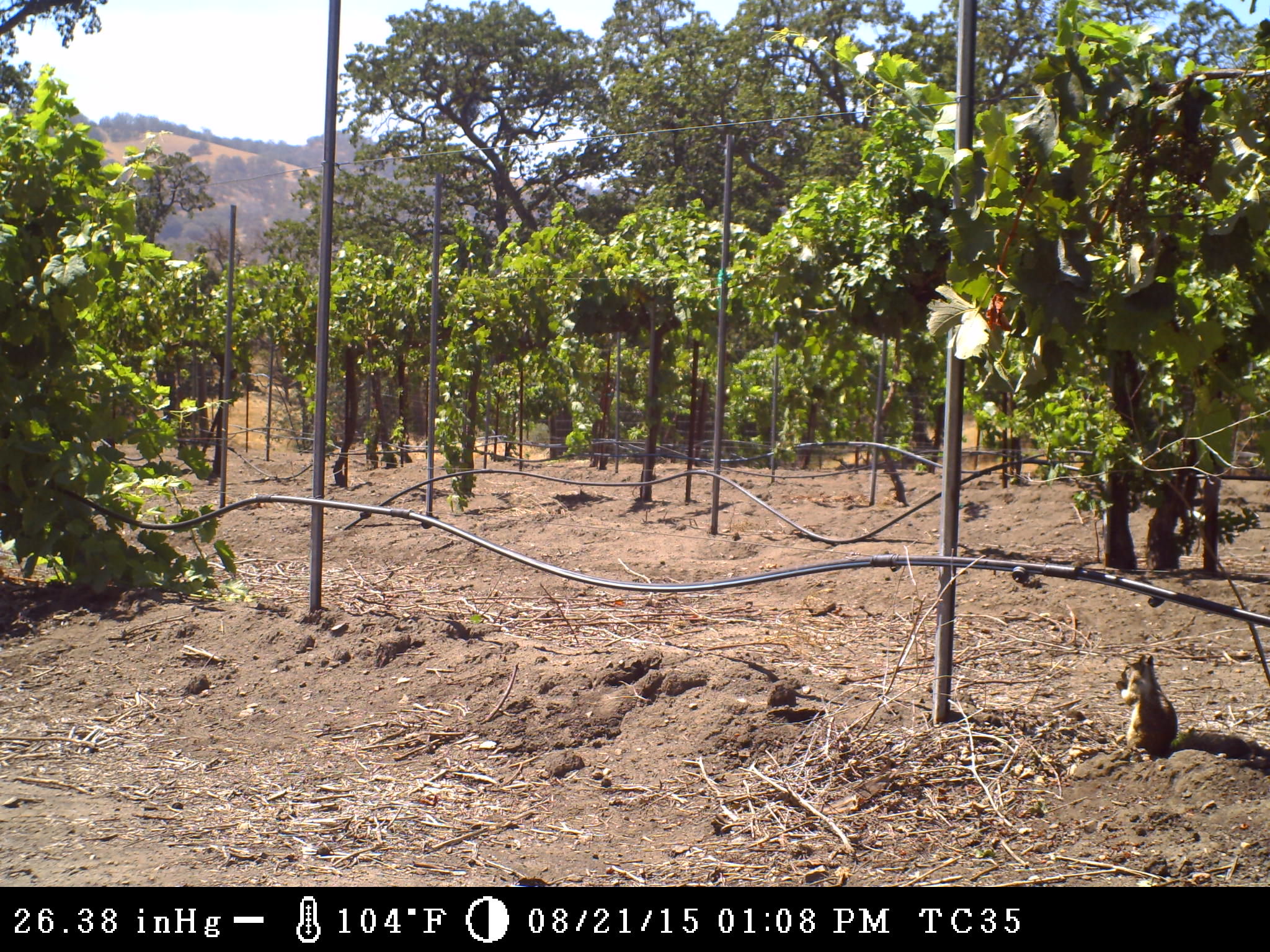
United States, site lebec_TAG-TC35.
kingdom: Animalia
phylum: Chordata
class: Mammalia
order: Rodentia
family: Sciuridae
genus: Otospermophilus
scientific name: Otospermophilus beecheyi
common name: california ground squirrel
Otospermophilus beecheyi (california ground squirrel).